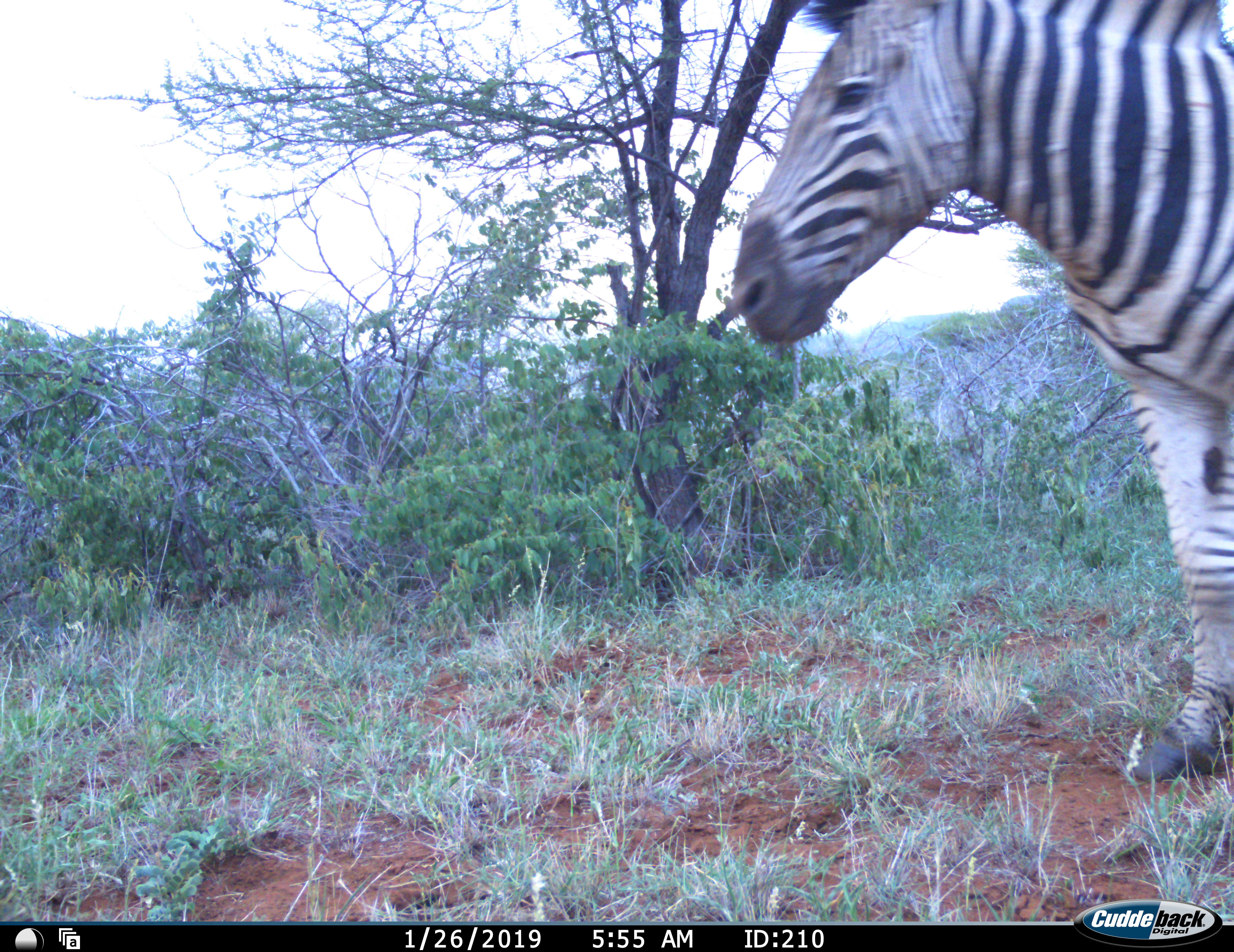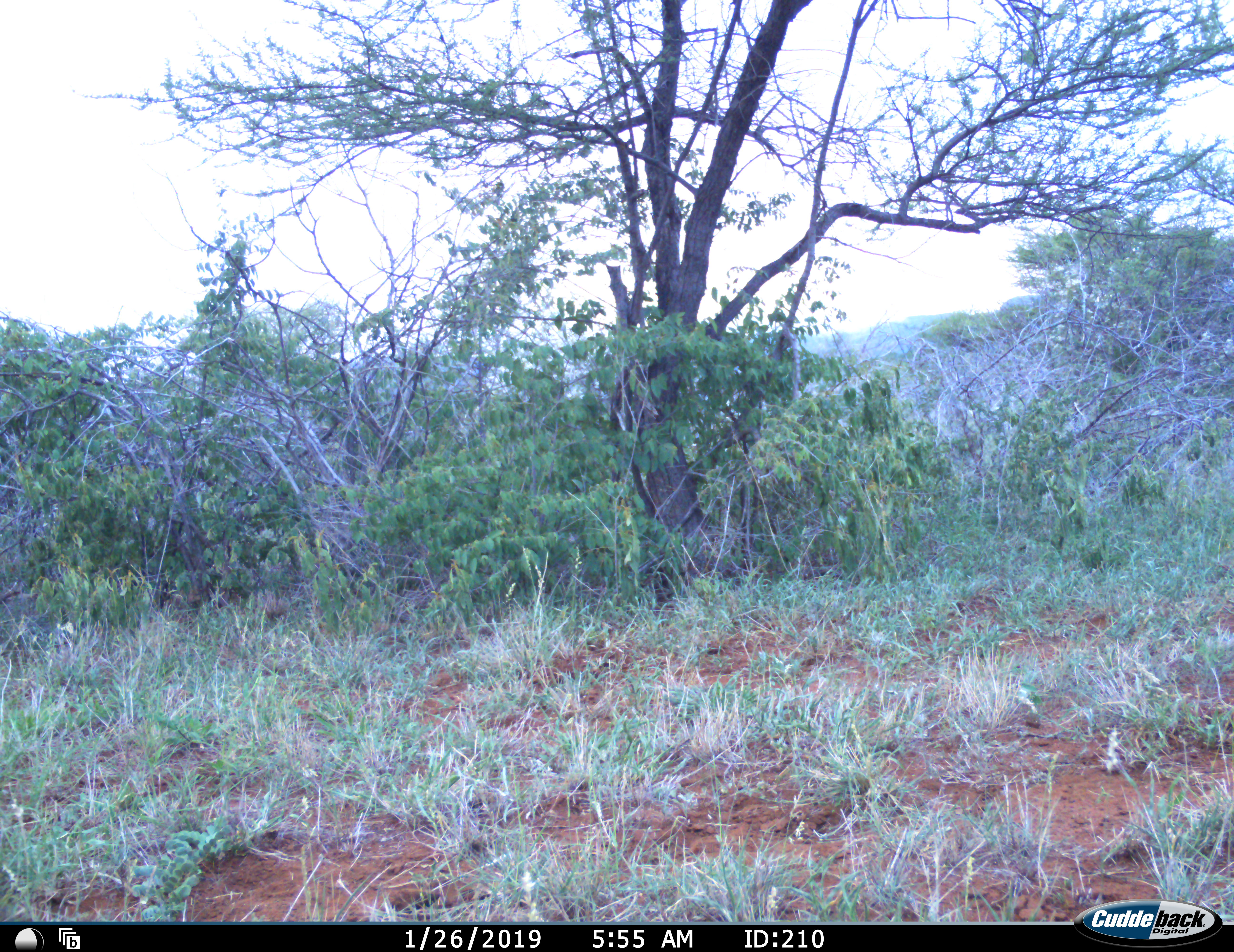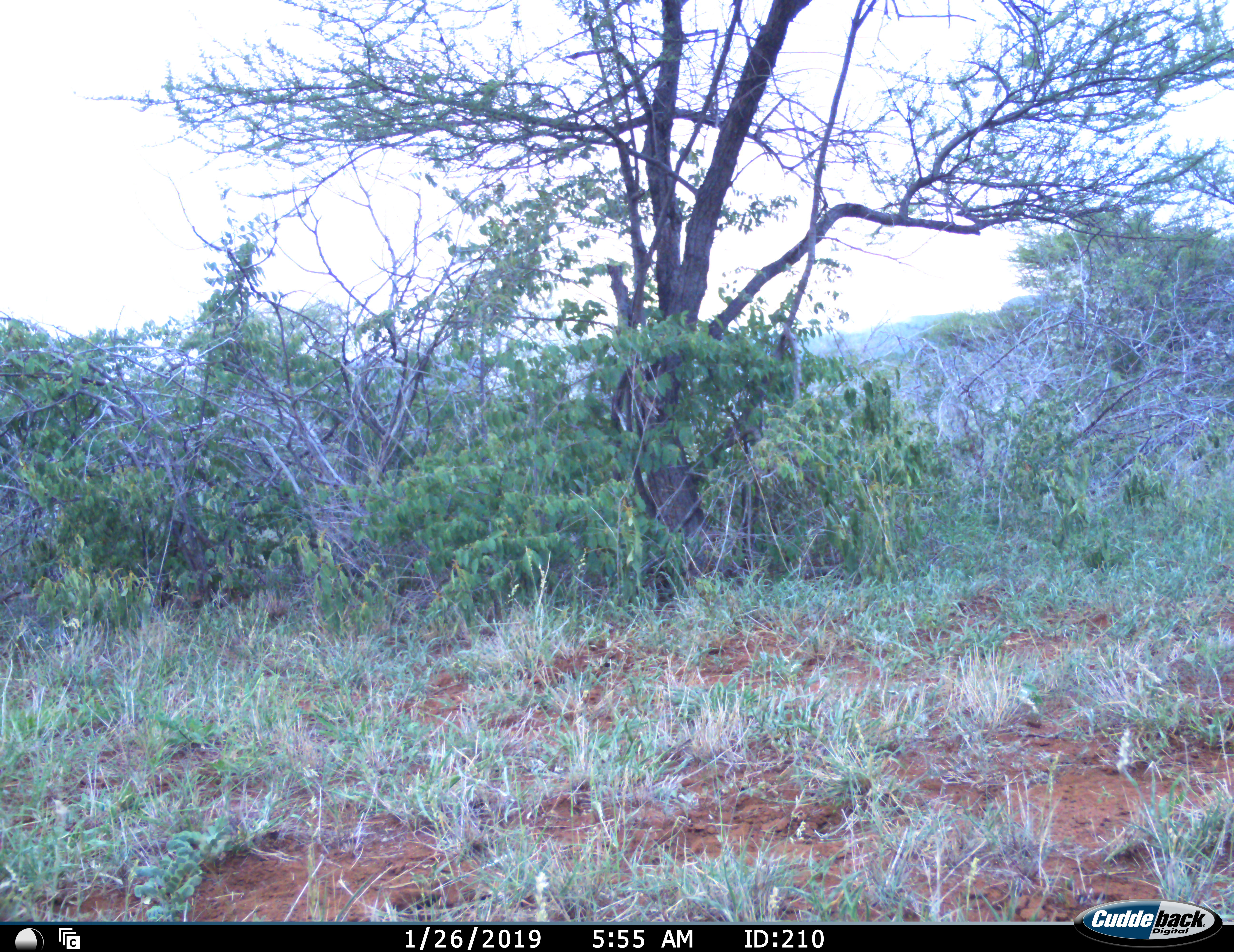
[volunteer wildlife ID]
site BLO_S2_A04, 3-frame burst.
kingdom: Animalia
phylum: Chordata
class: Mammalia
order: Perissodactyla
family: Equidae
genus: Equus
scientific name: Equus quagga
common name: plains zebra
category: zebraplains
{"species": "zebraplains (plains zebra) (Equus quagga)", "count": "1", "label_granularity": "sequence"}